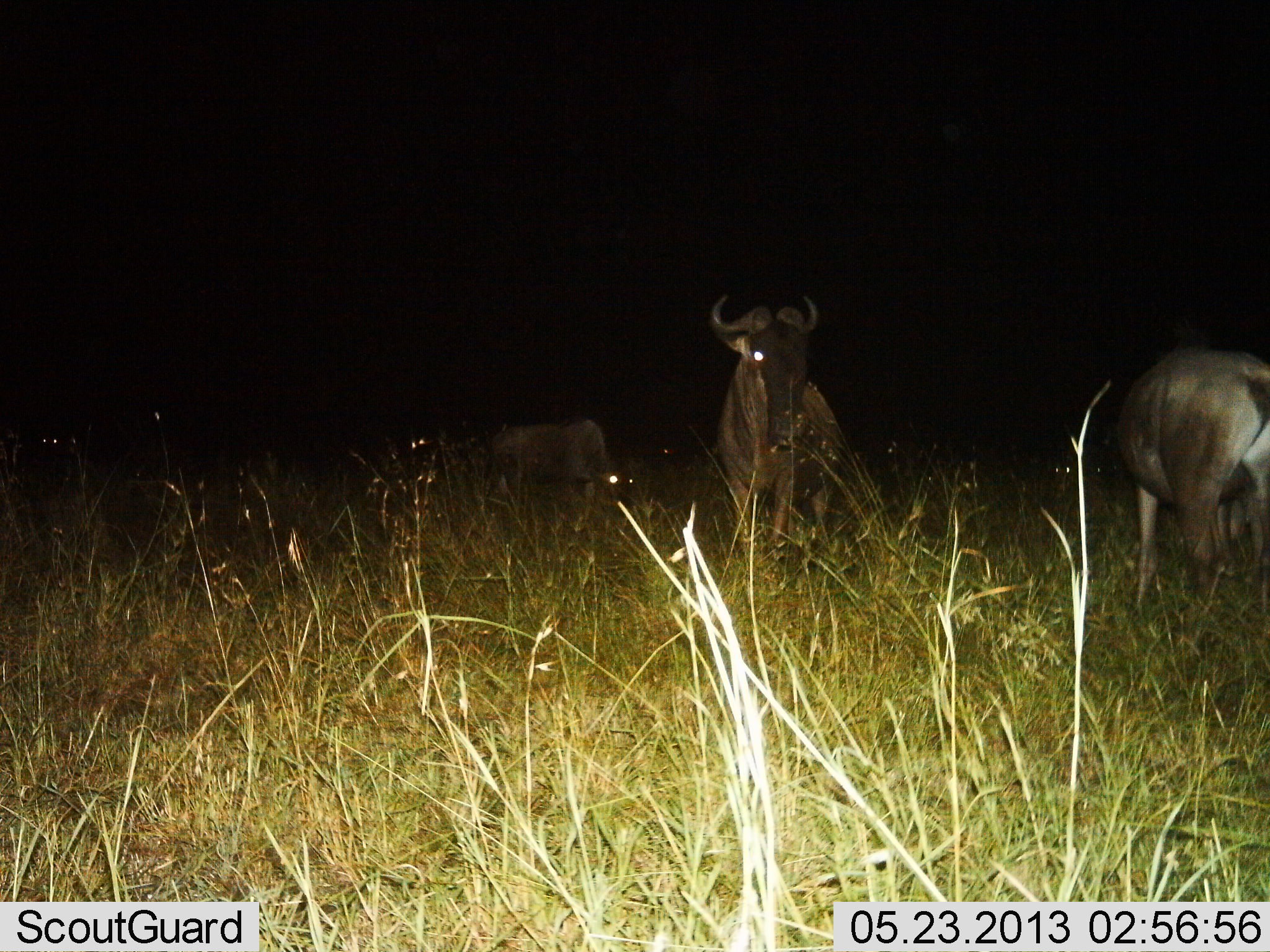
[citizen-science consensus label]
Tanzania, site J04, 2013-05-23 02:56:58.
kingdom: Animalia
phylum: Chordata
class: Mammalia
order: Artiodactyla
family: Bovidae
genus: Connochaetes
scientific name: Connochaetes taurinus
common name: blue wildebeest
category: wildebeest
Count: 5.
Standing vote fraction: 100%.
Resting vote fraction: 0%.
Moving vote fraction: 10%.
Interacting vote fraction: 0%.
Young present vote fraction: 0%.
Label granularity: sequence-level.